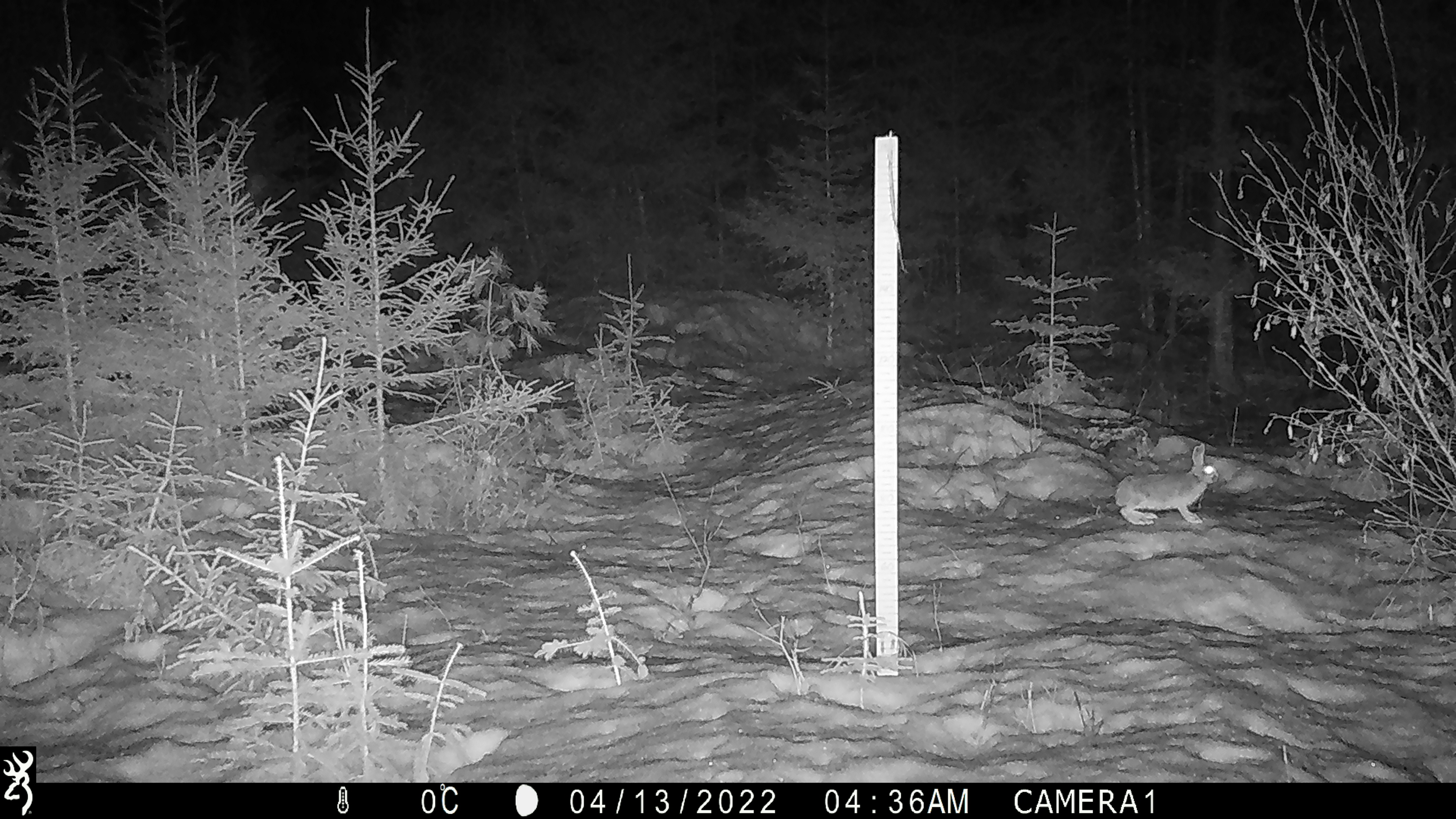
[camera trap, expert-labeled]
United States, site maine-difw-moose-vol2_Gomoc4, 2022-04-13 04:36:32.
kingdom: Animalia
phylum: Chordata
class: Mammalia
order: Lagomorpha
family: Leporidae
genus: Lepus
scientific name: Lepus americanus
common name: snowshoe hare